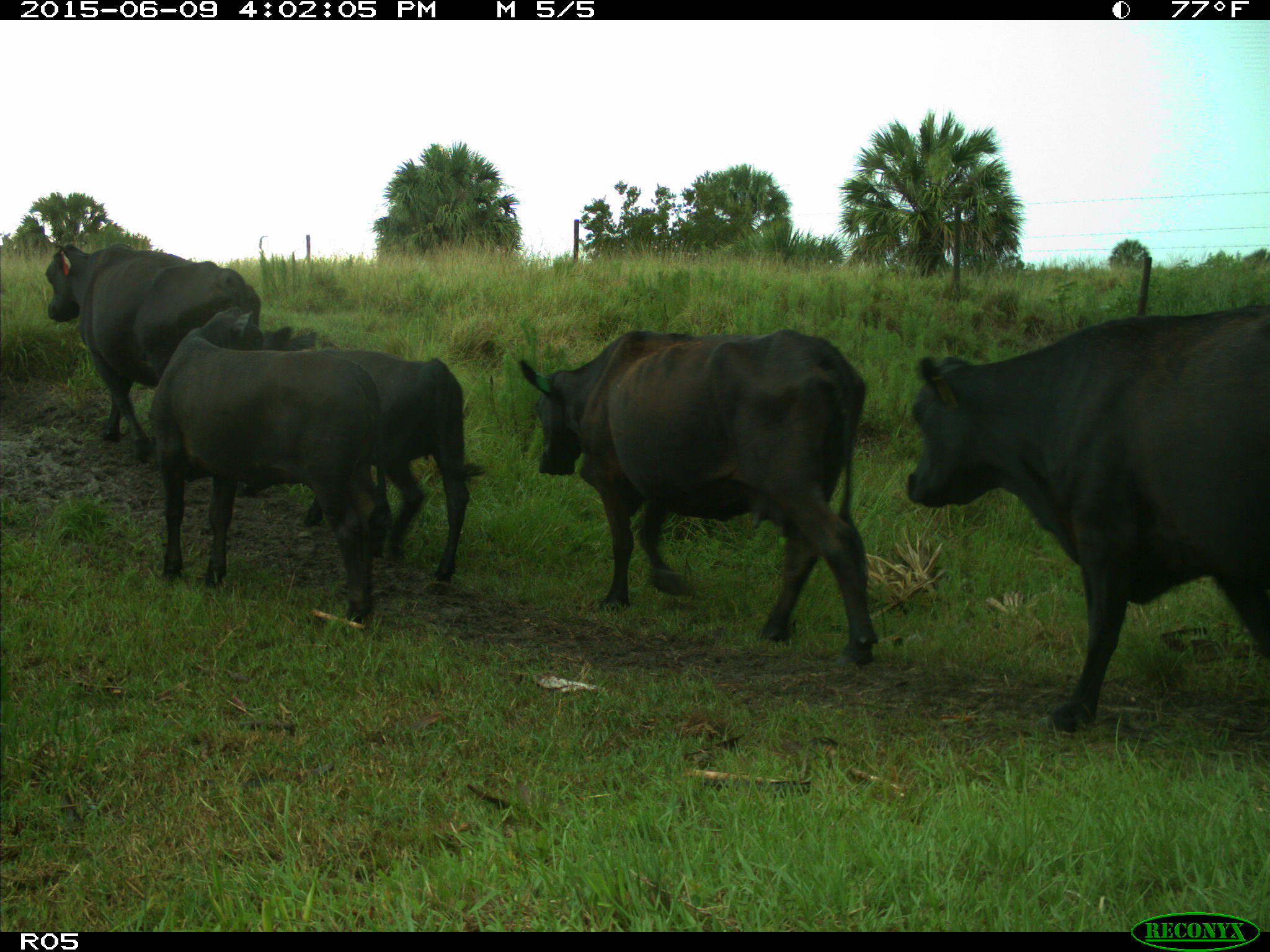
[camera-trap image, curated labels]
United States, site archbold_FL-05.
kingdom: Animalia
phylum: Chordata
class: Mammalia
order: Artiodactyla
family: Bovidae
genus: Bos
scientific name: Bos taurus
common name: domestic cow